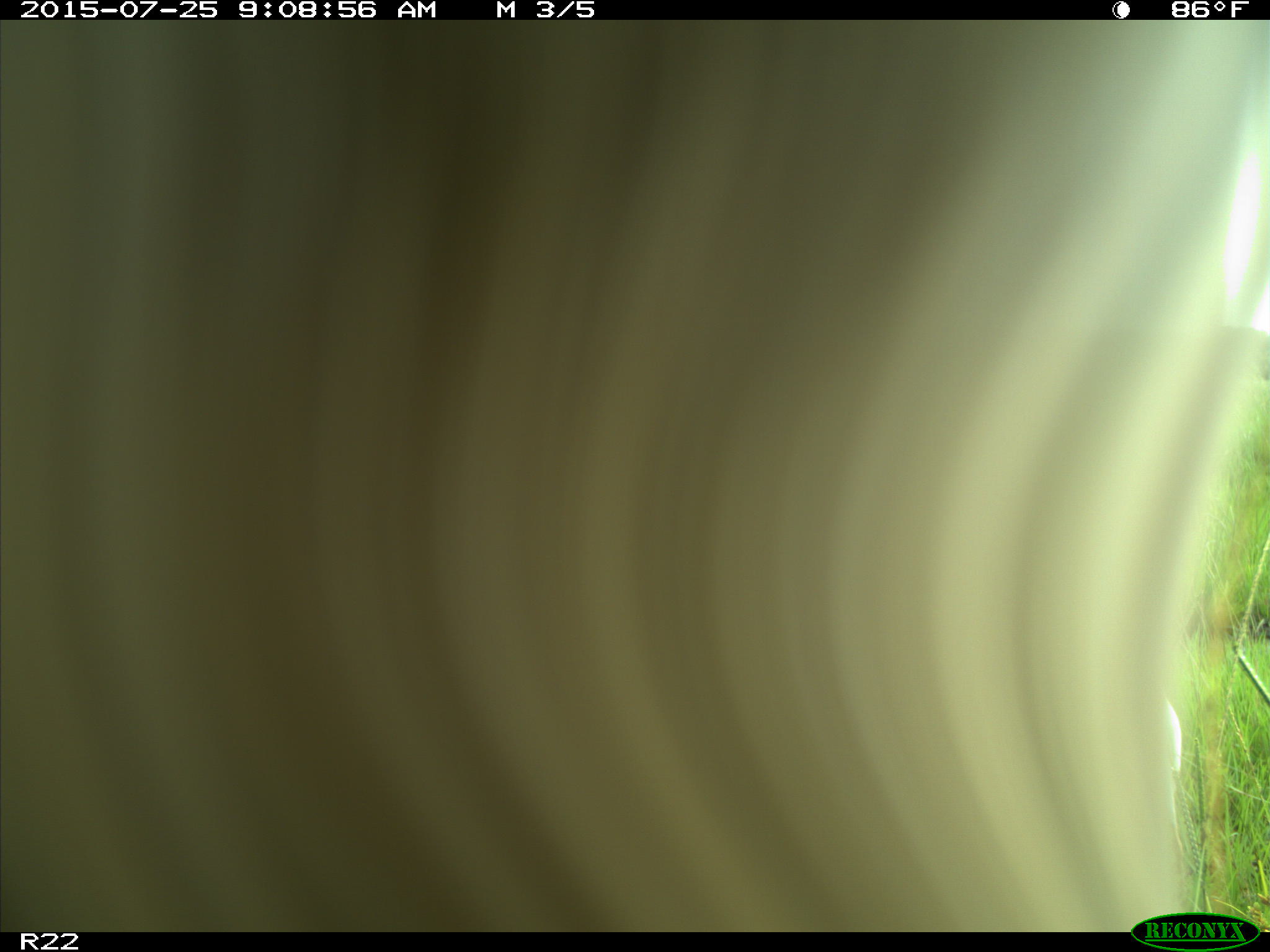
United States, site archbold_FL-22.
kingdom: Animalia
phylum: Chordata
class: Mammalia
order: Artiodactyla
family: Bovidae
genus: Bos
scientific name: Bos taurus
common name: domestic cow